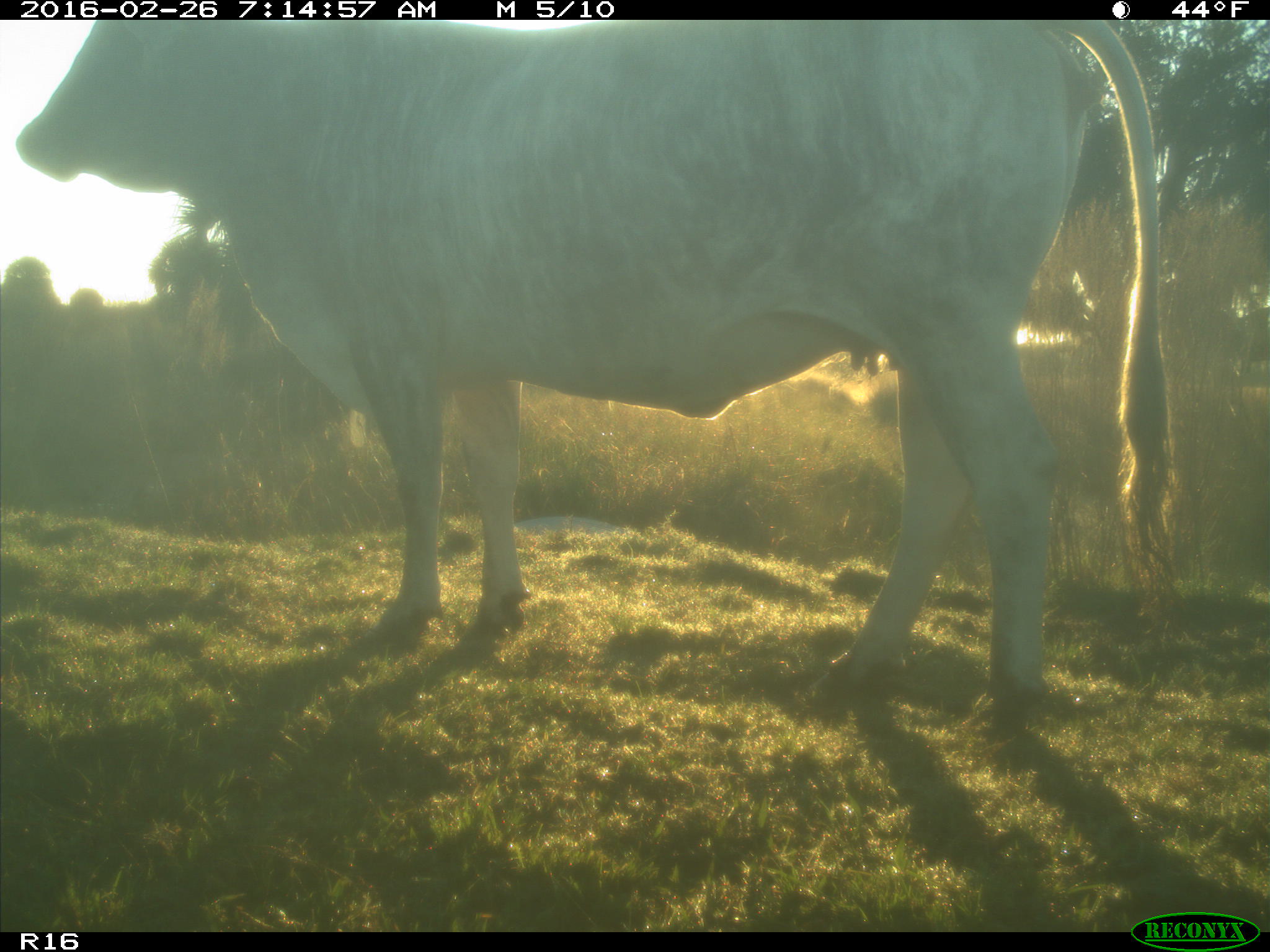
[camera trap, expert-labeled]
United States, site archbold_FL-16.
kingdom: Animalia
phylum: Chordata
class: Mammalia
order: Artiodactyla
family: Bovidae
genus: Bos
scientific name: Bos taurus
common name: domestic cow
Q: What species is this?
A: Bos taurus (domestic cow).